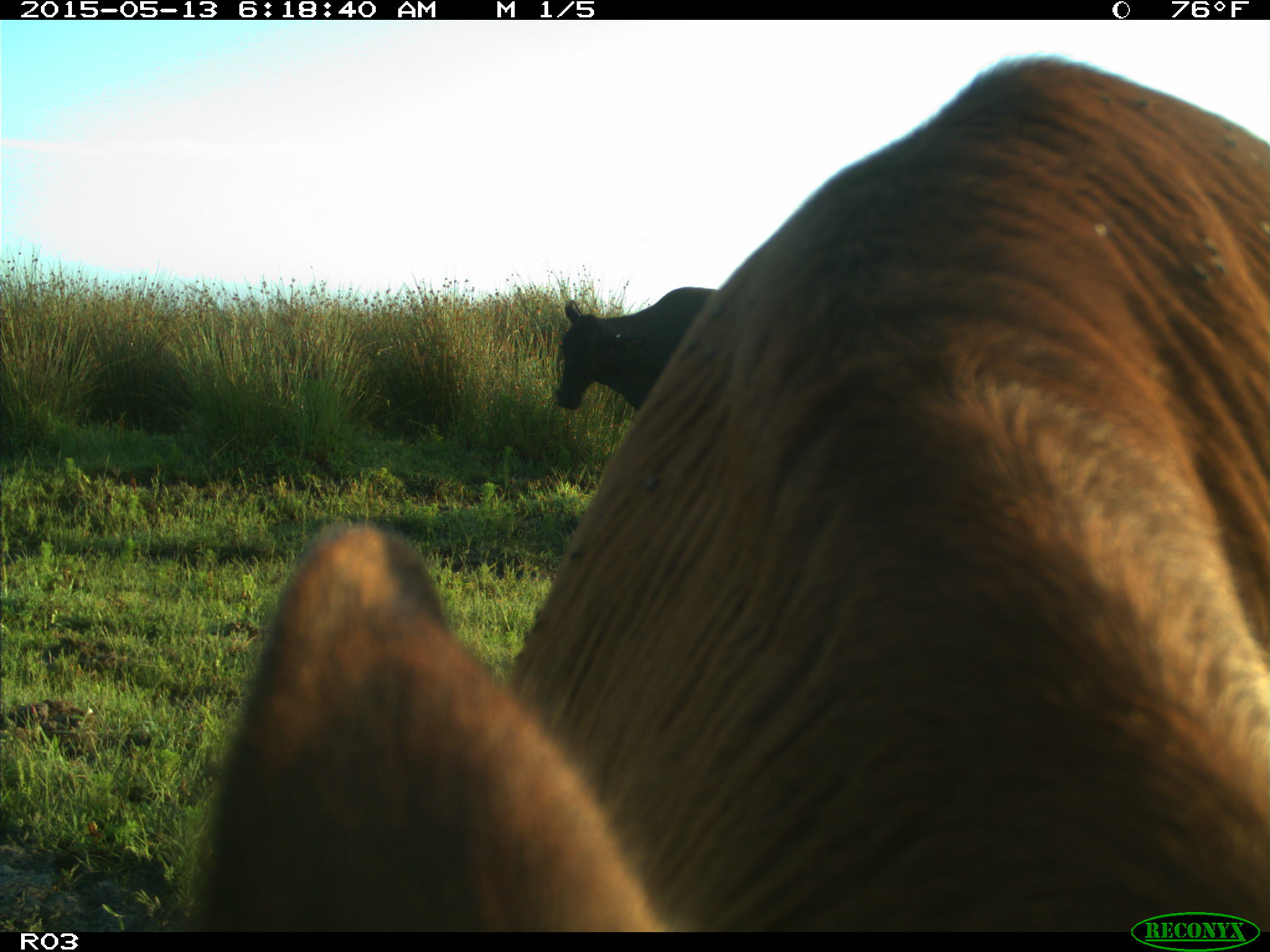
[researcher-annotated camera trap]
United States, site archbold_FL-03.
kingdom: Animalia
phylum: Chordata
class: Mammalia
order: Artiodactyla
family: Bovidae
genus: Bos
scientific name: Bos taurus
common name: domestic cow